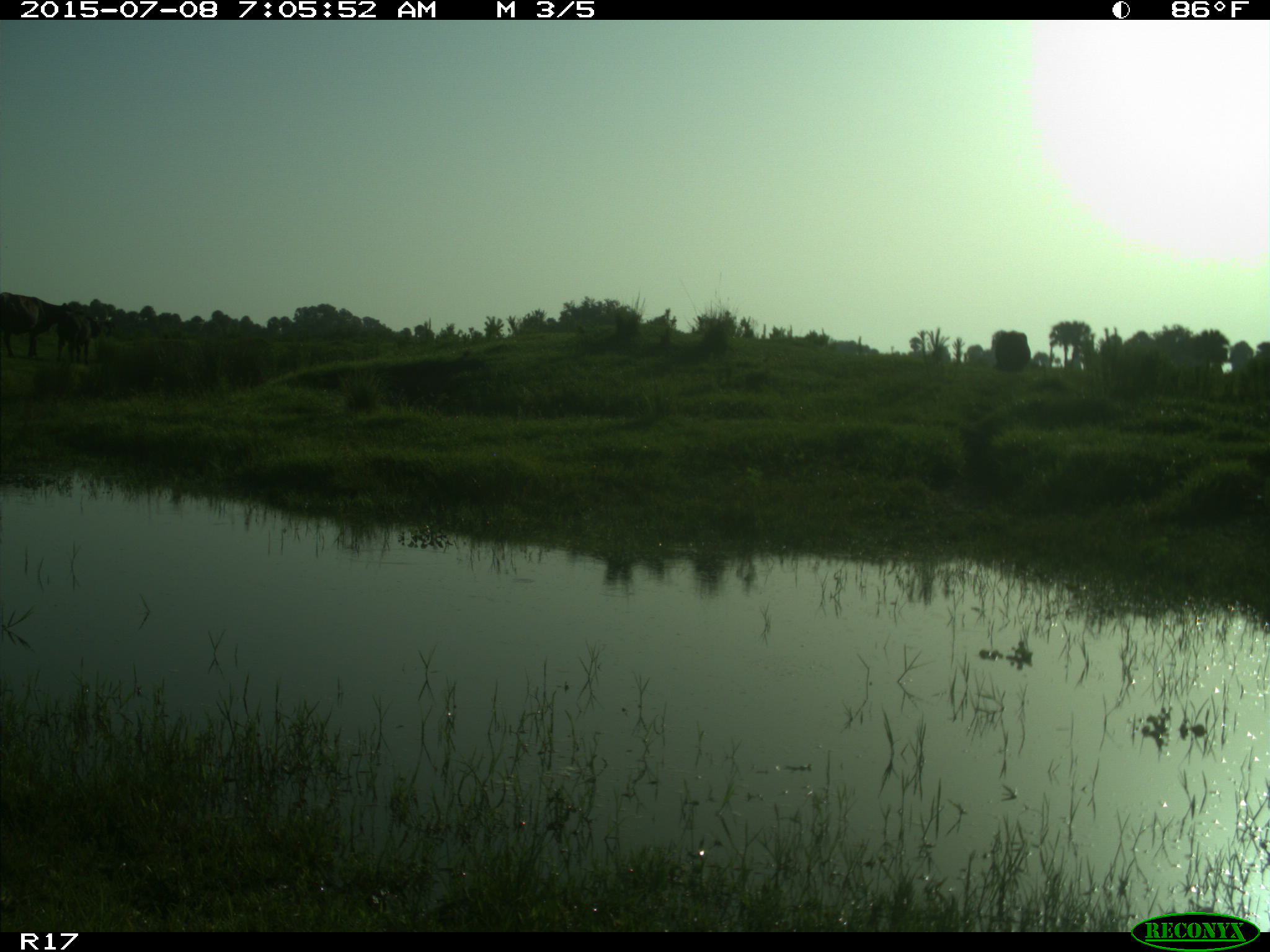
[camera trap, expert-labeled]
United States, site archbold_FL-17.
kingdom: Animalia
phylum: Chordata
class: Mammalia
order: Artiodactyla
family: Bovidae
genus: Bos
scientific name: Bos taurus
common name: domestic cow